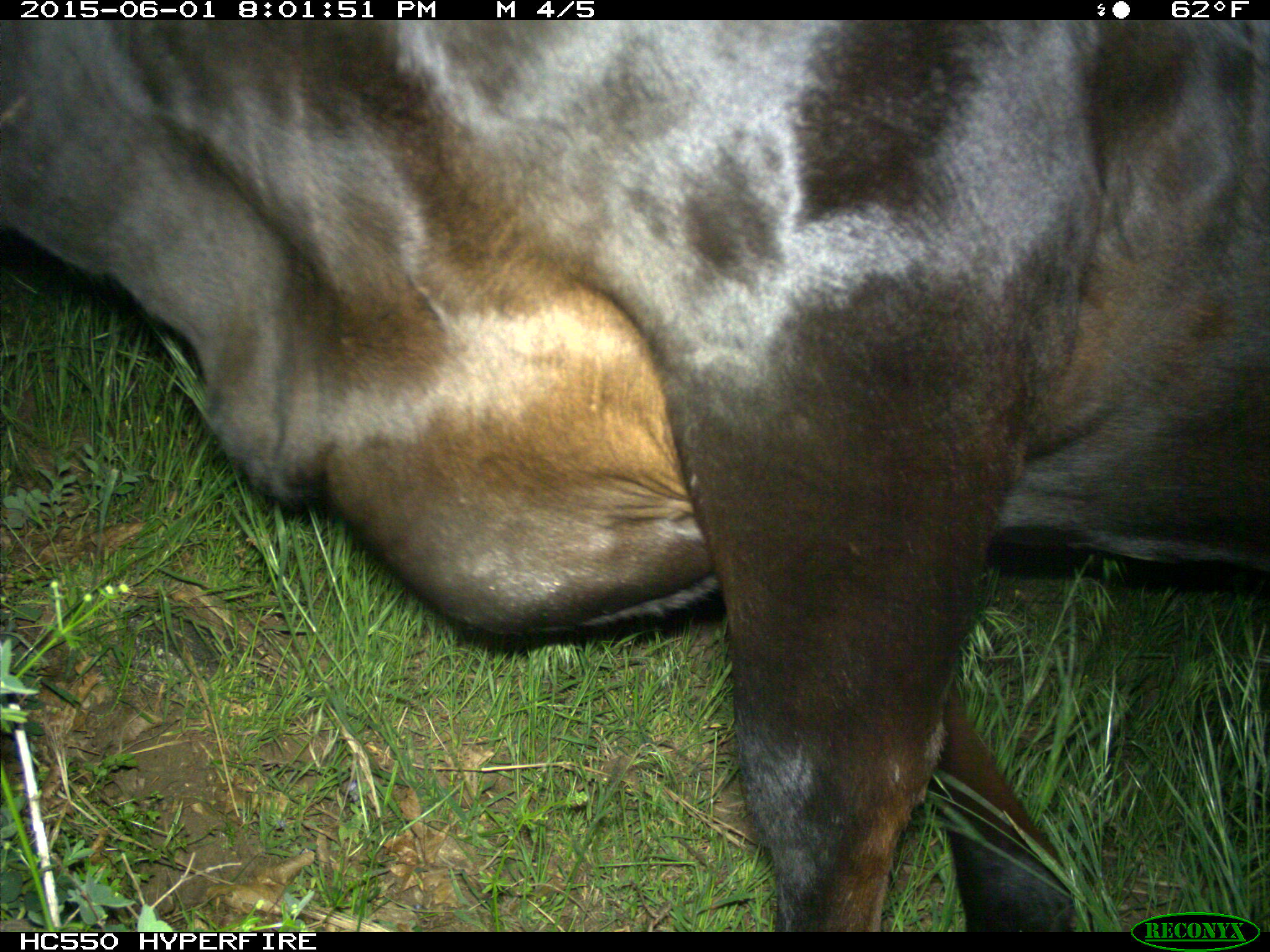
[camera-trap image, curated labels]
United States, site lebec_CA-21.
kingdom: Animalia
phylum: Chordata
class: Mammalia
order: Artiodactyla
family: Bovidae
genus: Bos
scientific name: Bos taurus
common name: domestic cow